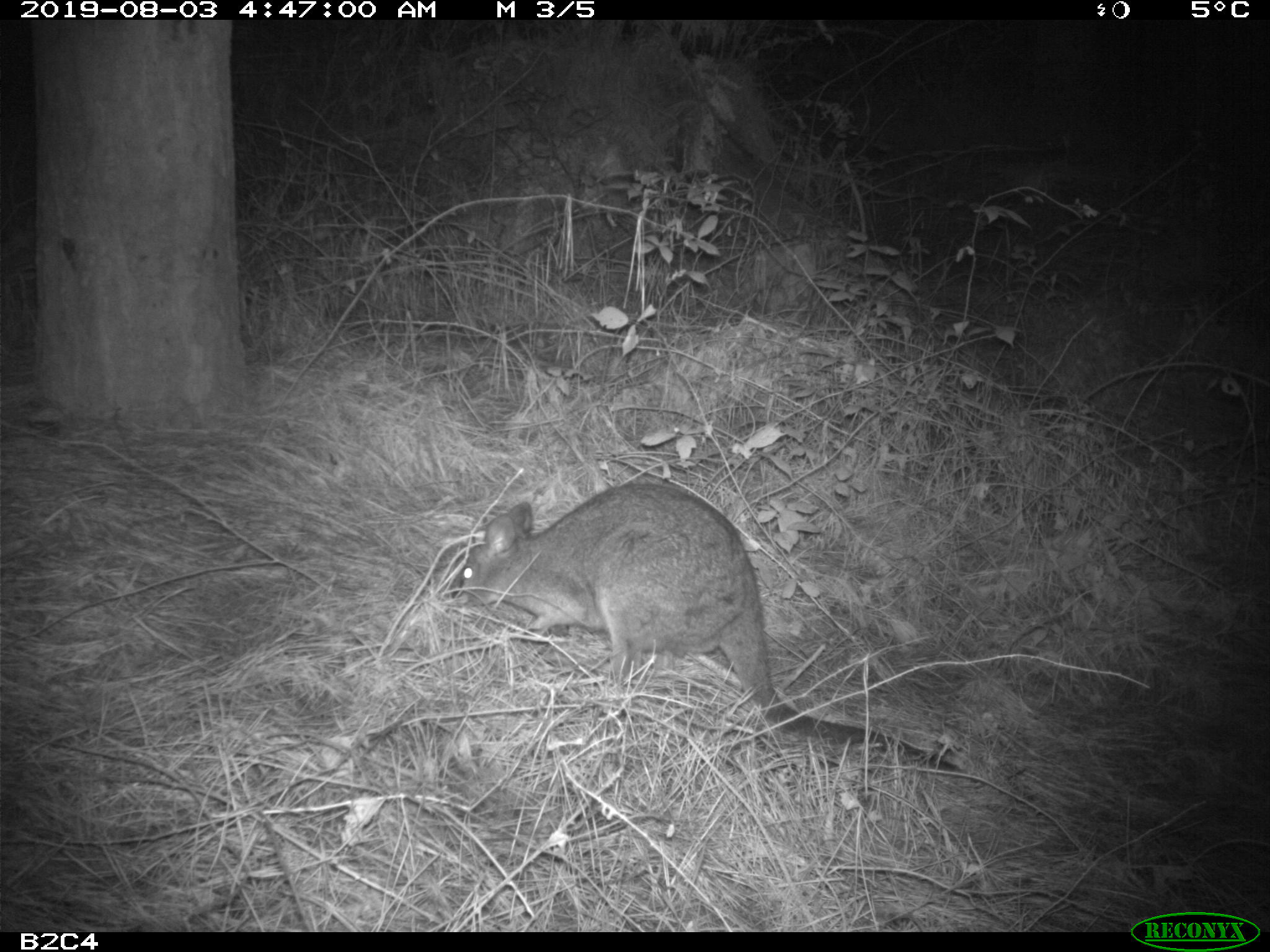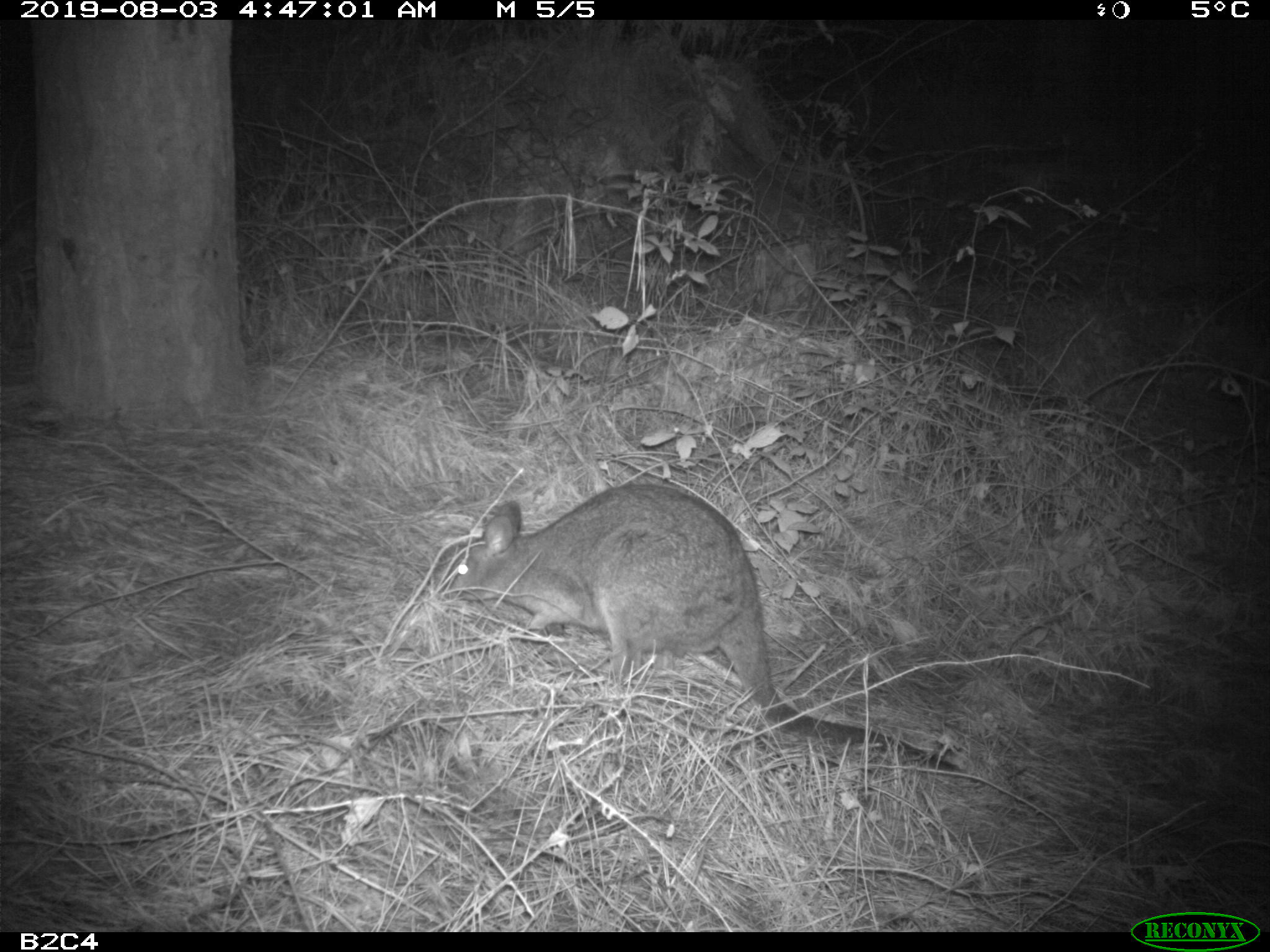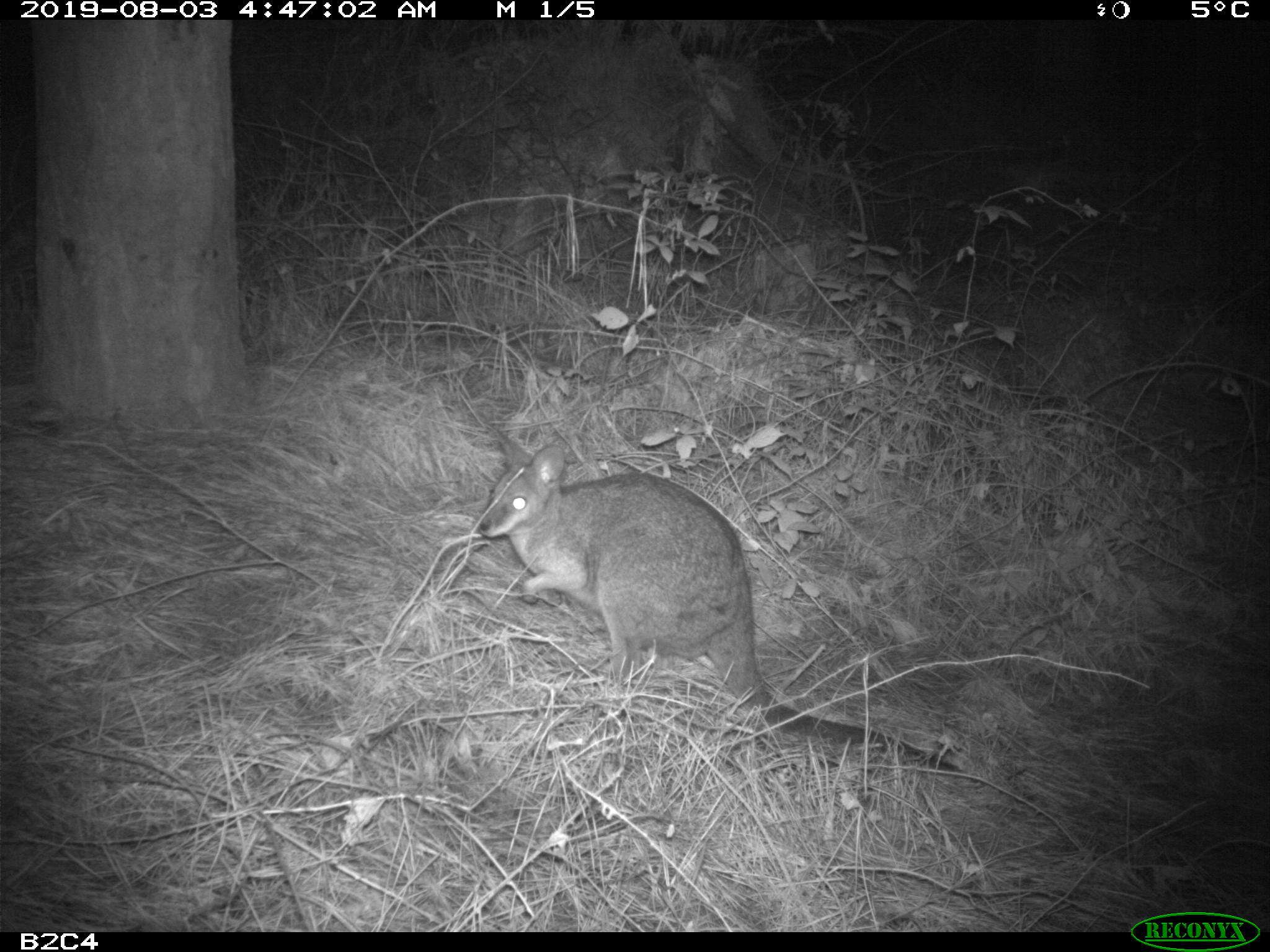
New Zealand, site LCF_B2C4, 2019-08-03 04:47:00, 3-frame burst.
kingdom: Animalia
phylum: Chordata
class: Mammalia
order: Diprotodontia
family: Macropodidae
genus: Notamacropus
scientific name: Notamacropus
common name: wallaby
Wallaby (Notamacropus).